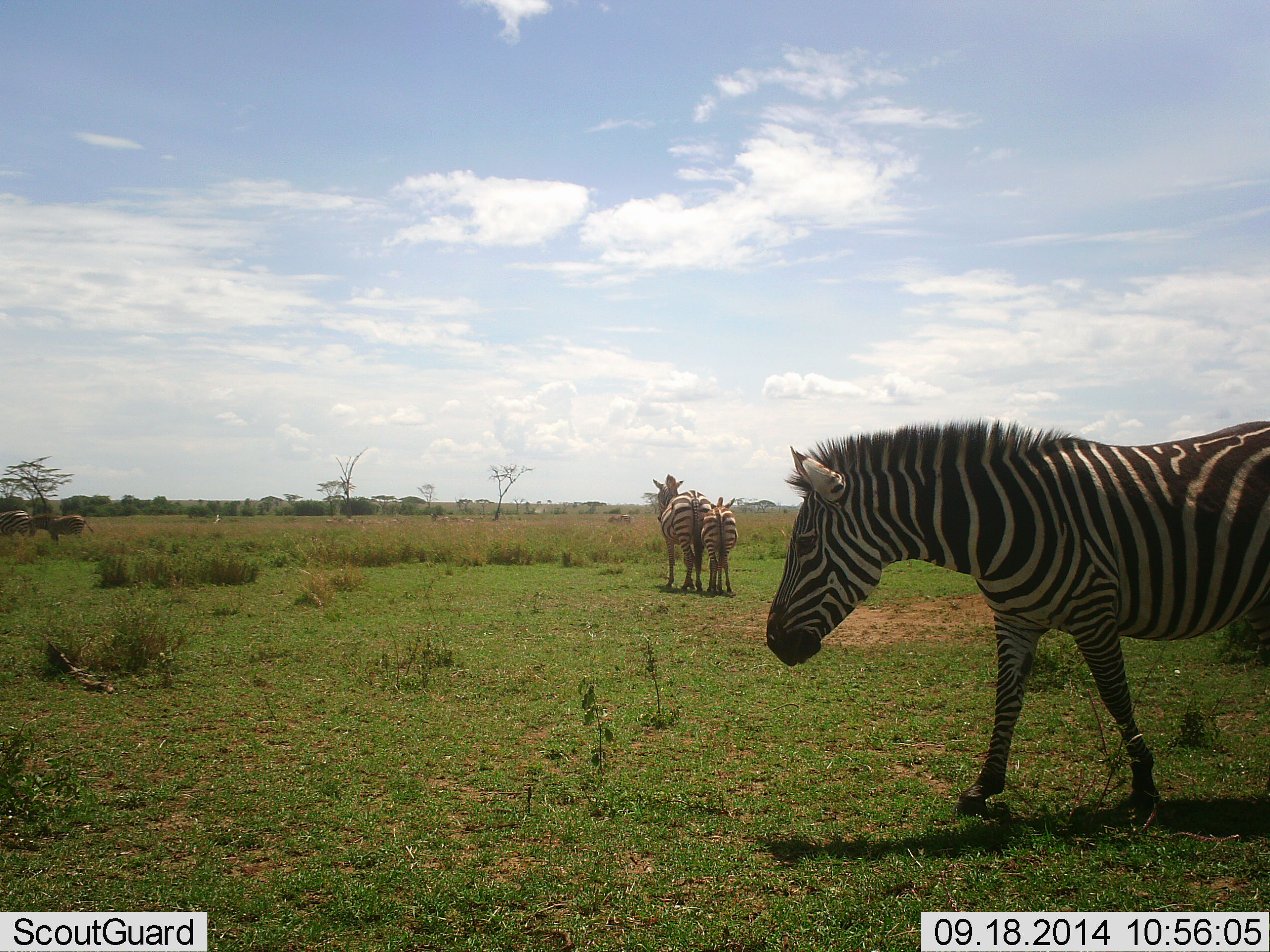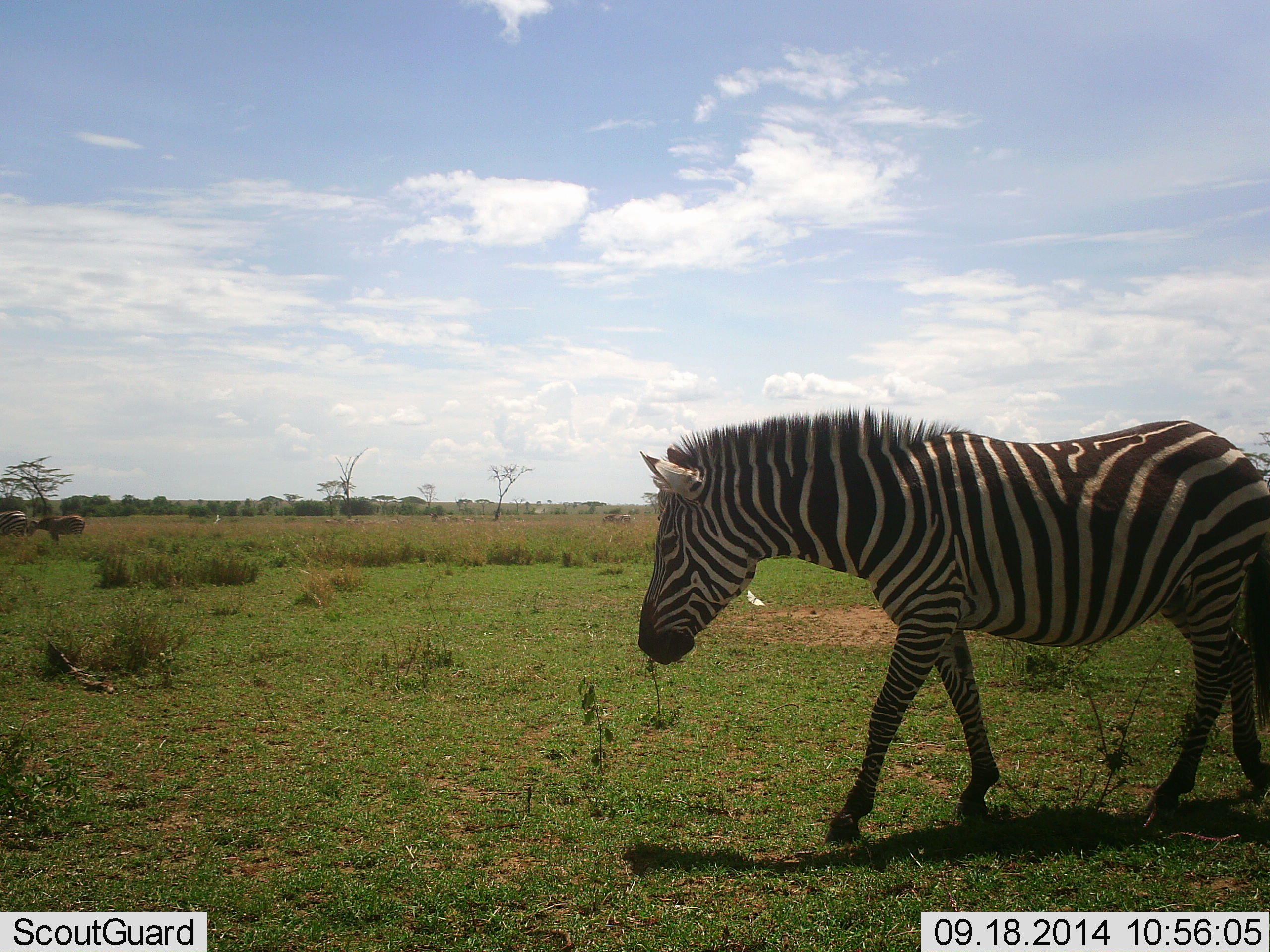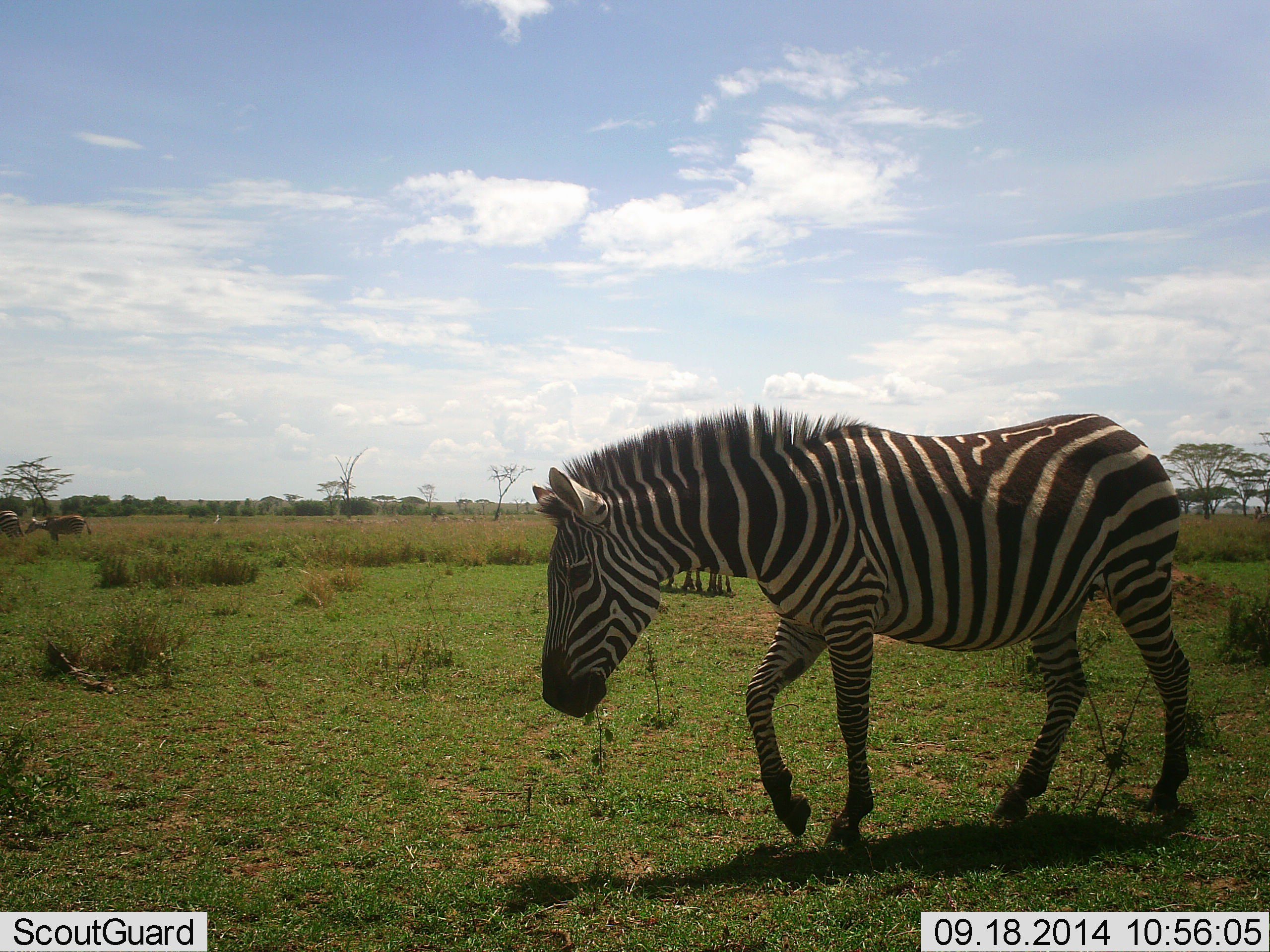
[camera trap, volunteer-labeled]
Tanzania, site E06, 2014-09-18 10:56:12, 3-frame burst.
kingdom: Animalia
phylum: Chordata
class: Mammalia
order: Perissodactyla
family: Equidae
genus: Equus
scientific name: Equus quagga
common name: plains zebra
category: zebra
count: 4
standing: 50%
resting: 0%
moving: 92%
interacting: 8%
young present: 25%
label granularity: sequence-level